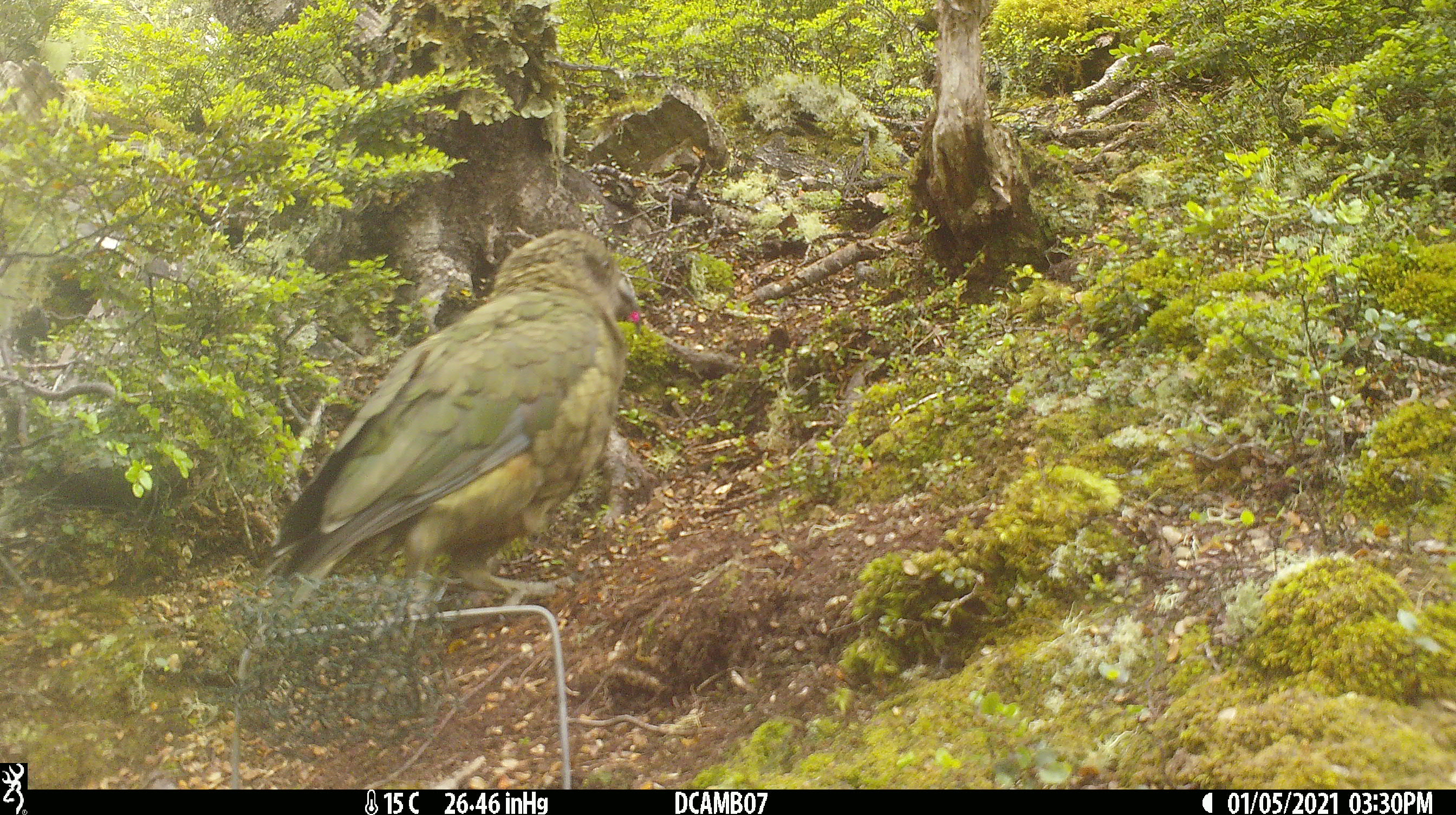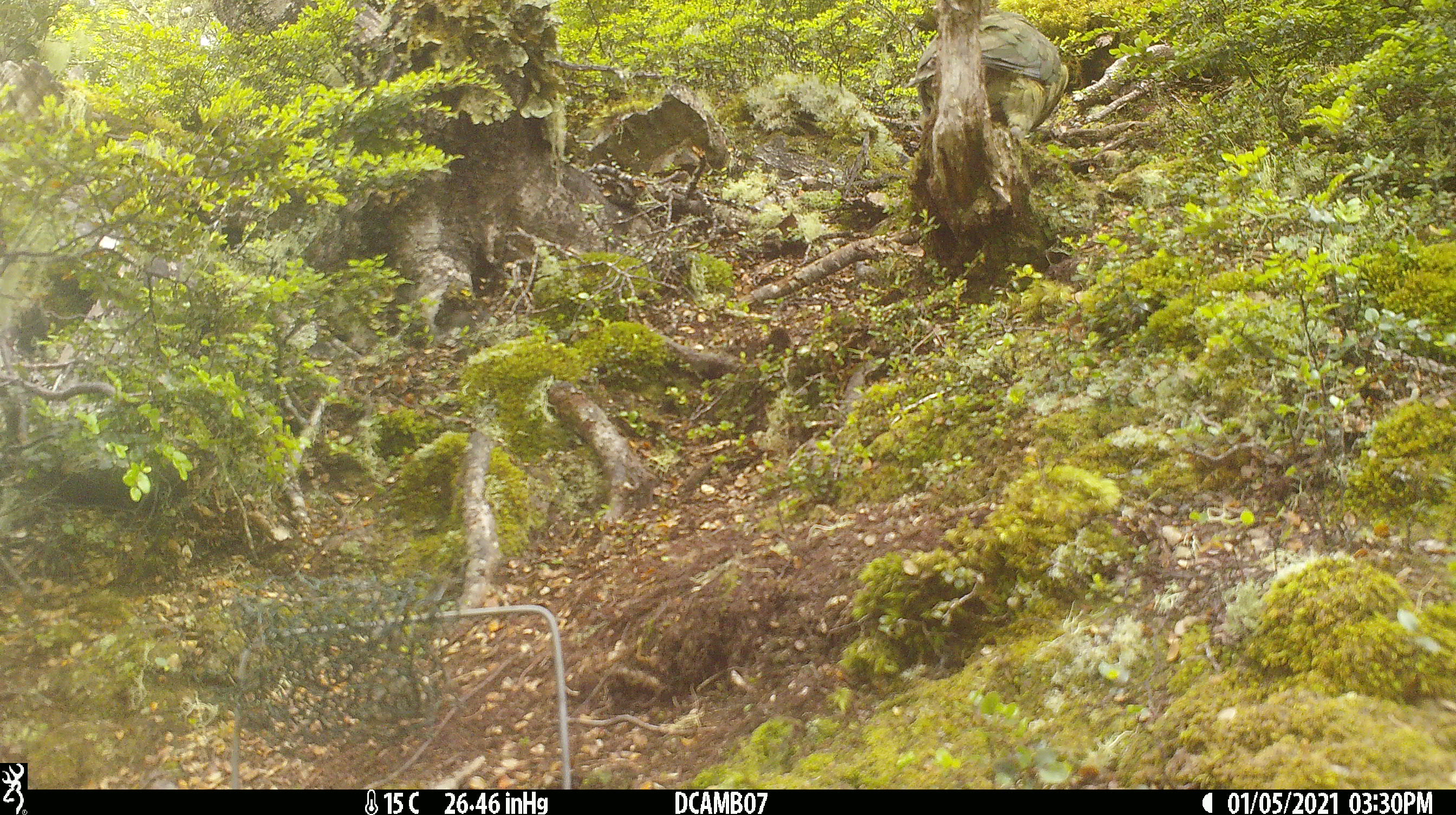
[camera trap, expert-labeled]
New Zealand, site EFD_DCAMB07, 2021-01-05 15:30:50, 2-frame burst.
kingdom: Animalia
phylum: Chordata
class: Aves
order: Psittaciformes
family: Strigopidae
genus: Nestor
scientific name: Nestor notabilis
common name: kea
Kea (Nestor notabilis).